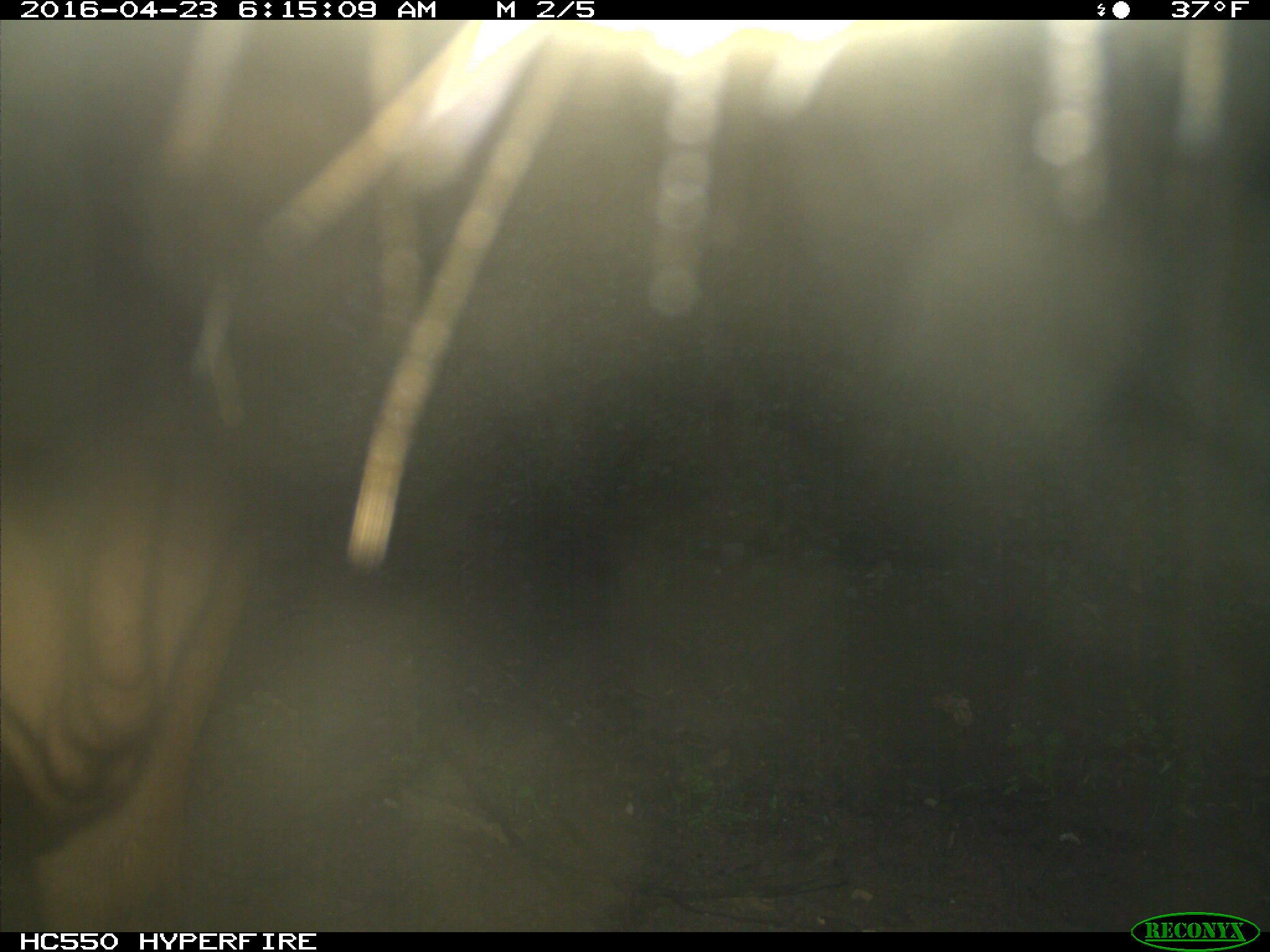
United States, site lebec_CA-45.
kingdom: Animalia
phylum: Chordata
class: Mammalia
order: Artiodactyla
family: Bovidae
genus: Bos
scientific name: Bos taurus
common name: domestic cow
Bos taurus (domestic cow).